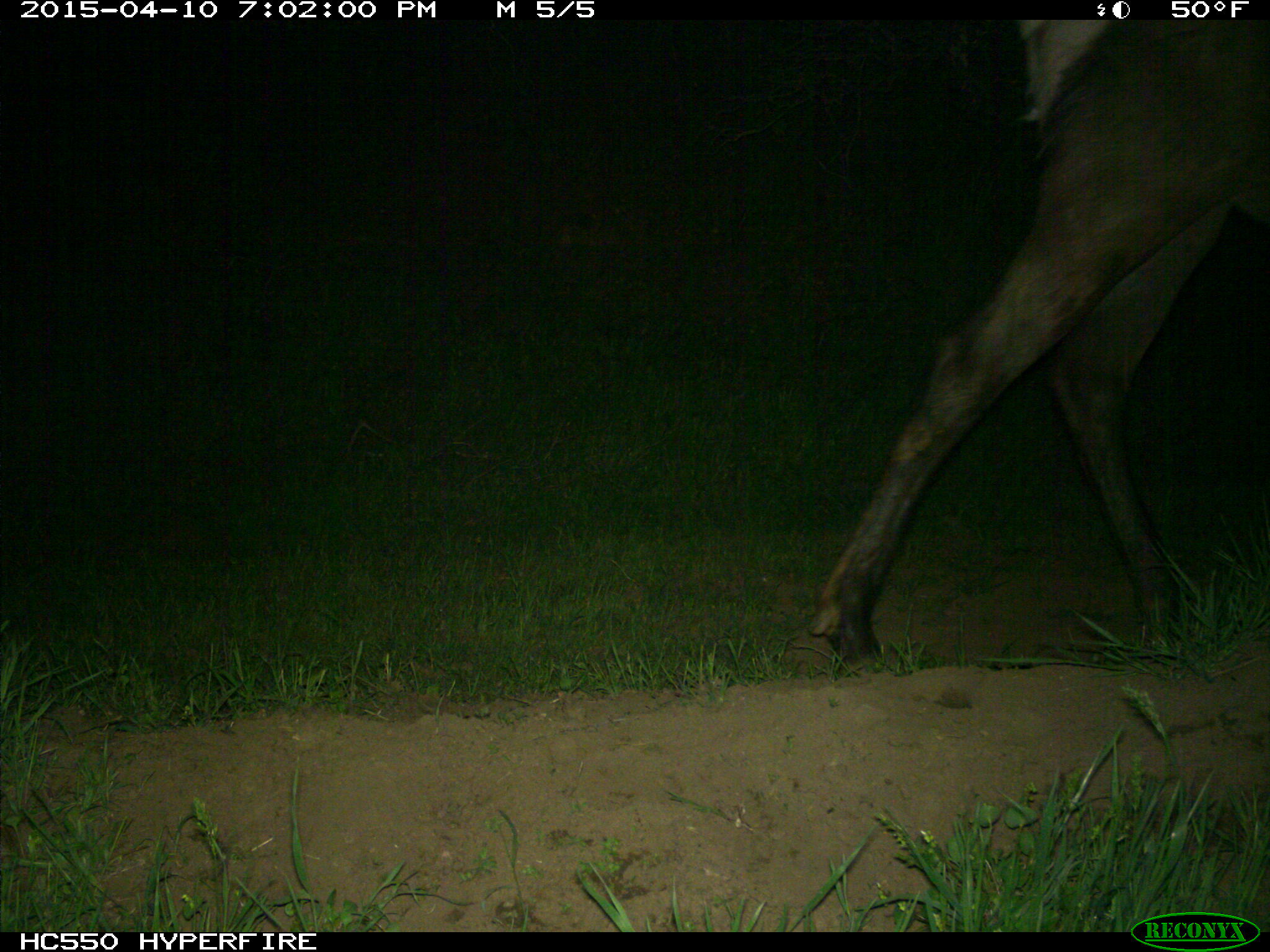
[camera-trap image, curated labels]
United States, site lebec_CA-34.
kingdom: Animalia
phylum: Chordata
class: Mammalia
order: Artiodactyla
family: Cervidae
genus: Cervus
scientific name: Cervus canadensis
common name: elk